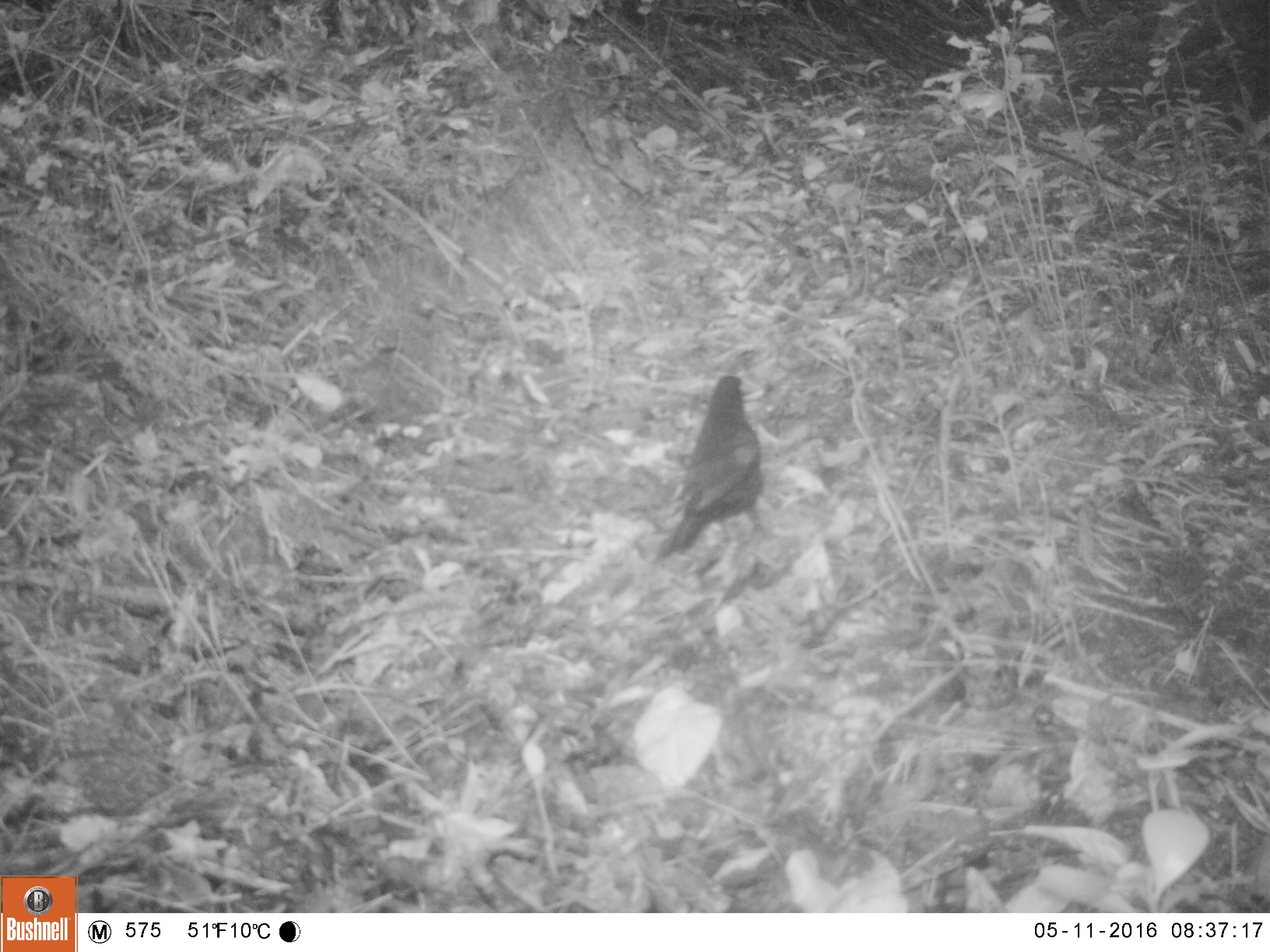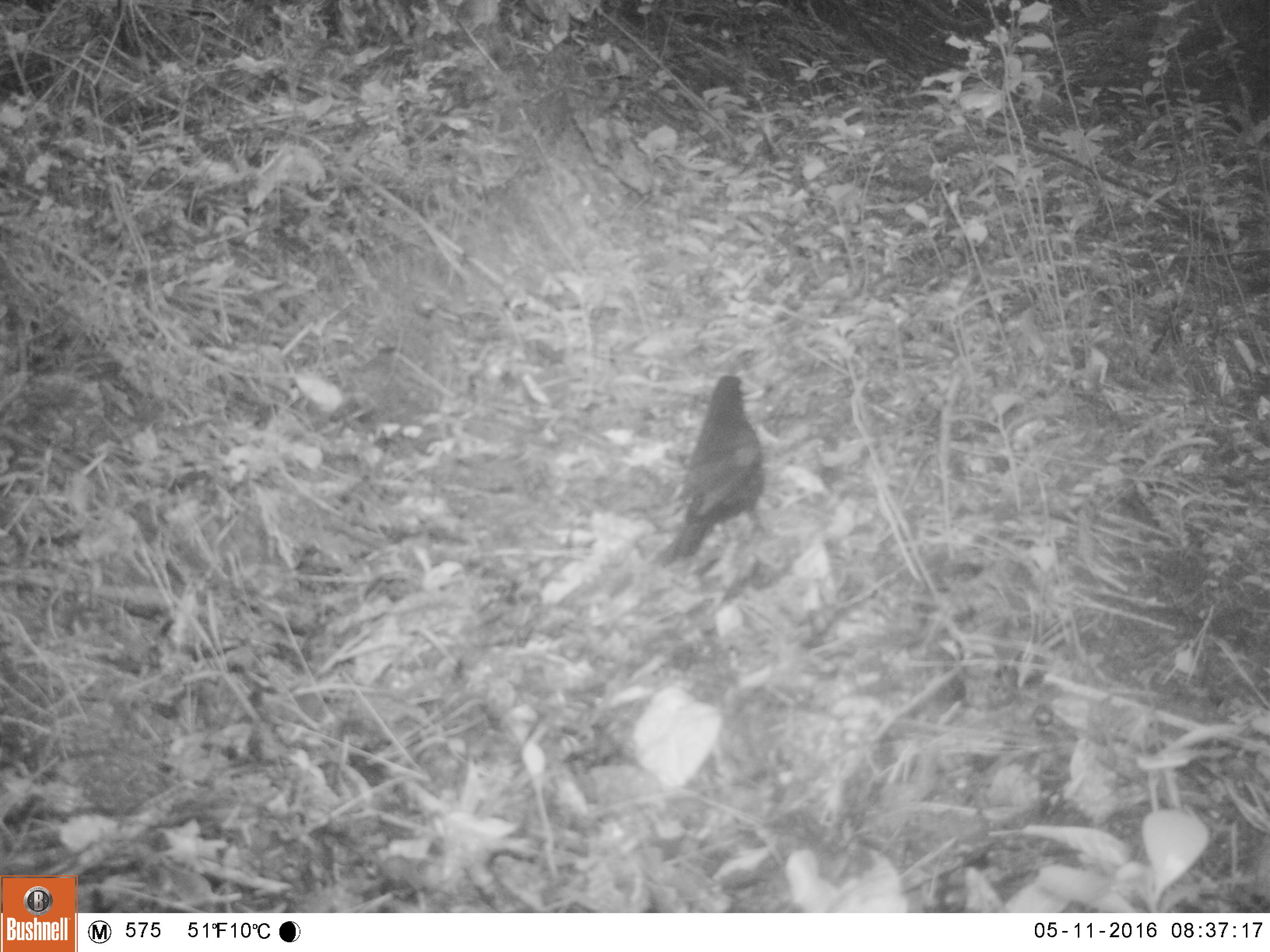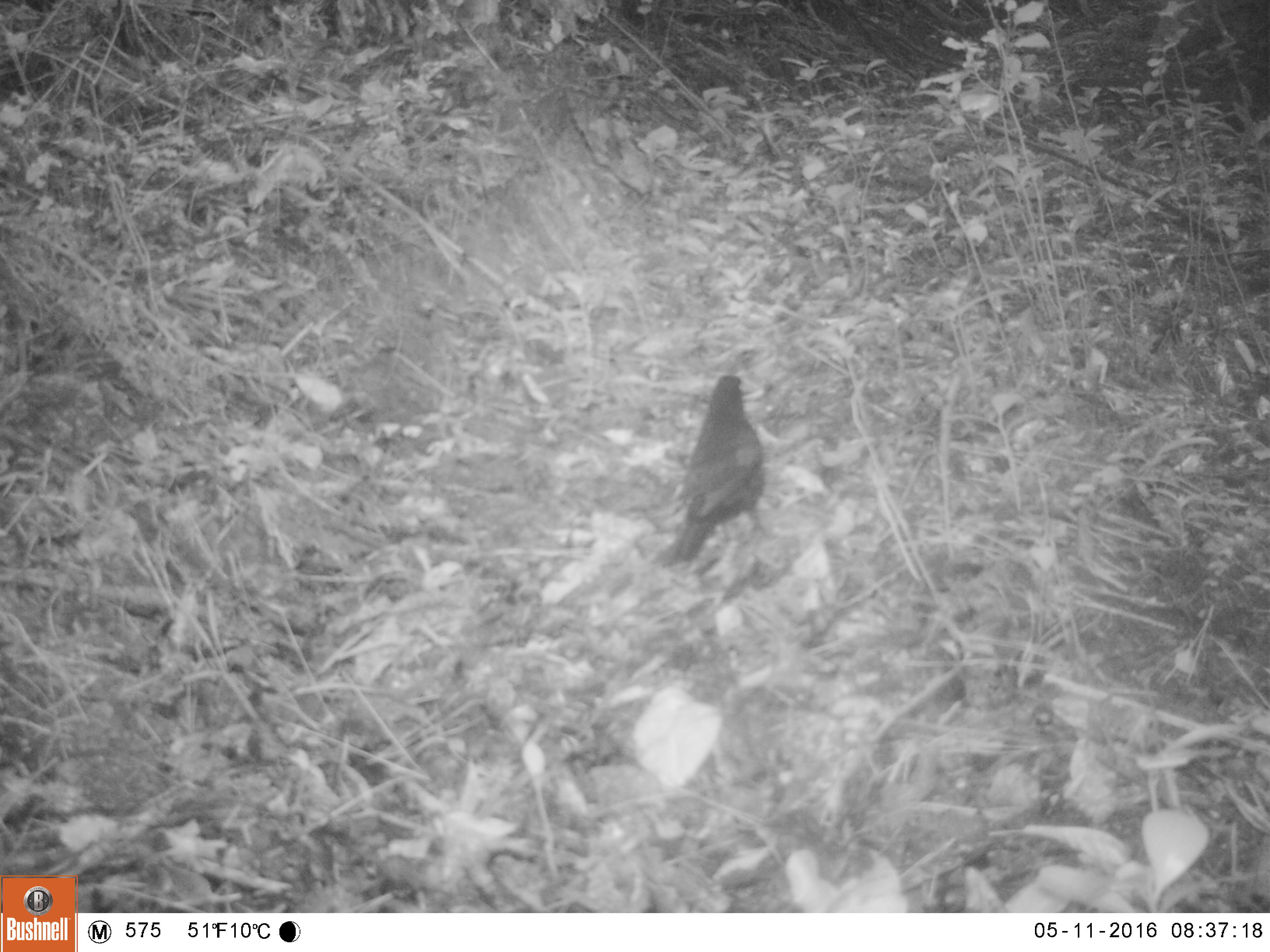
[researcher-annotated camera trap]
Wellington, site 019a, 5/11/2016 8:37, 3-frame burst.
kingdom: Animalia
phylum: Chordata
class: Aves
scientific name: Aves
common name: bird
Bird (Aves).